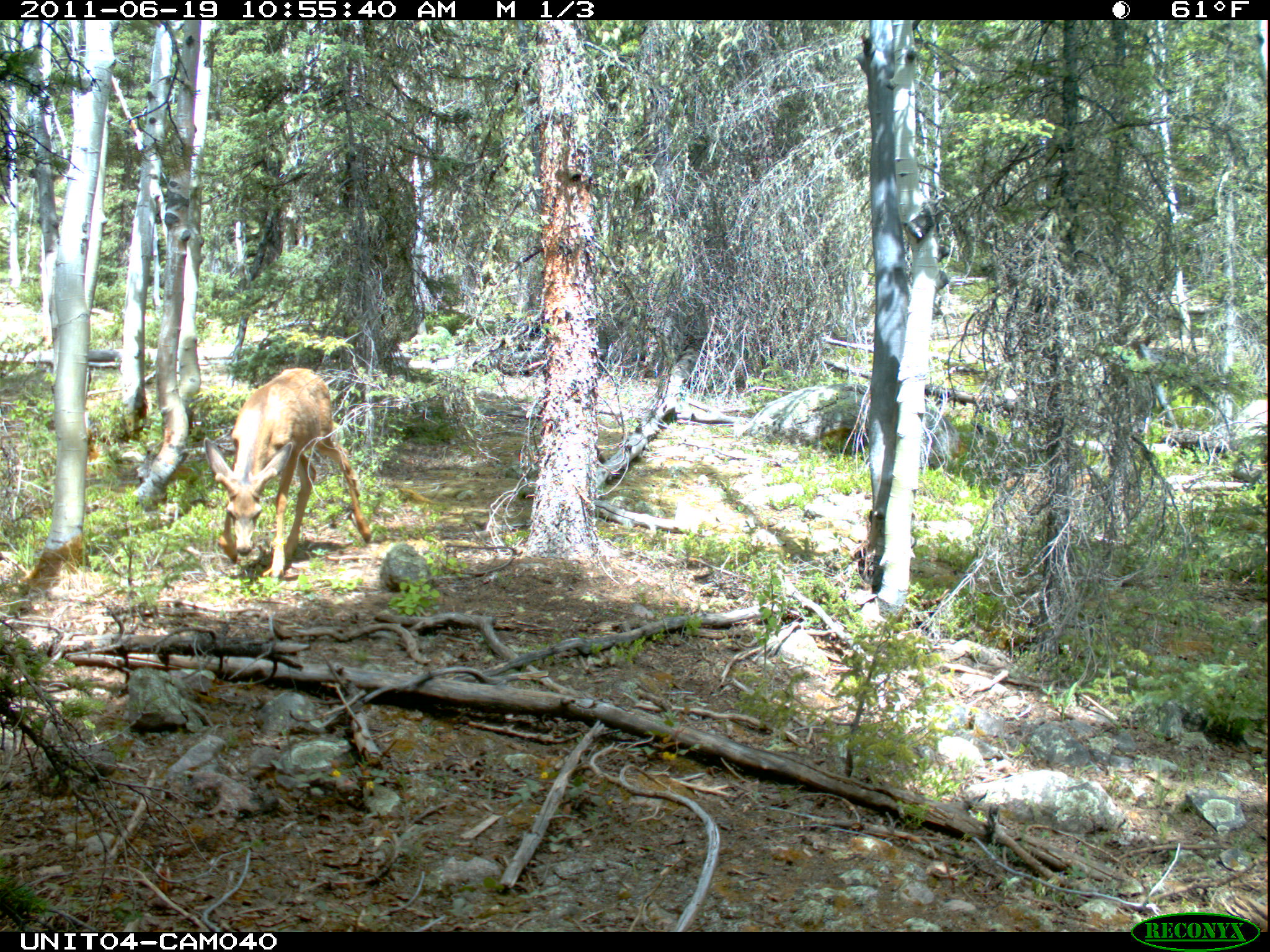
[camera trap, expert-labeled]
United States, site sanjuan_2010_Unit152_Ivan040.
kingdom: Animalia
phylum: Chordata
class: Mammalia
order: Artiodactyla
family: Cervidae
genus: Odocoileus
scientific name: Odocoileus hemionus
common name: mule deer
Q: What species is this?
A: Odocoileus hemionus (mule deer).